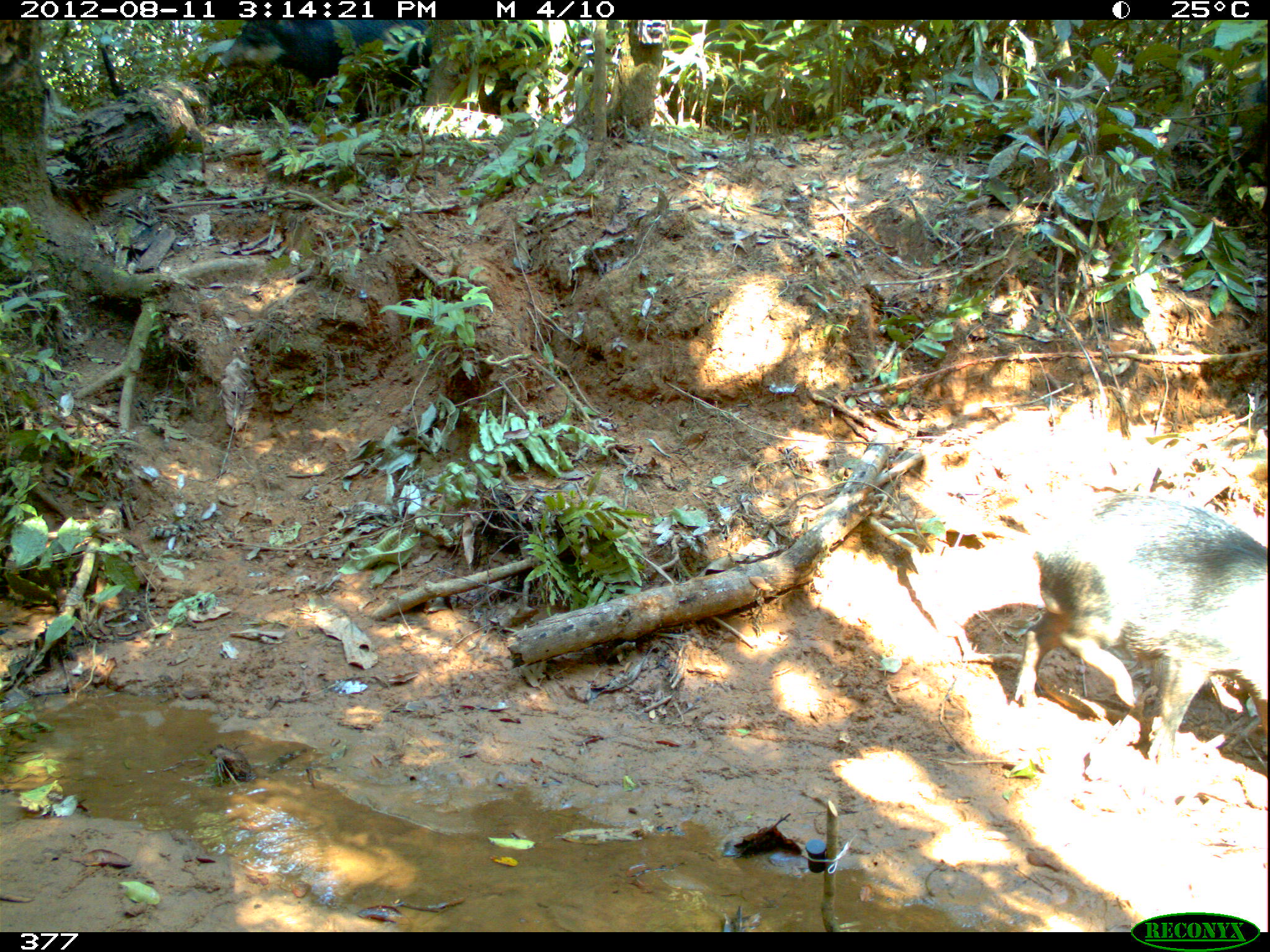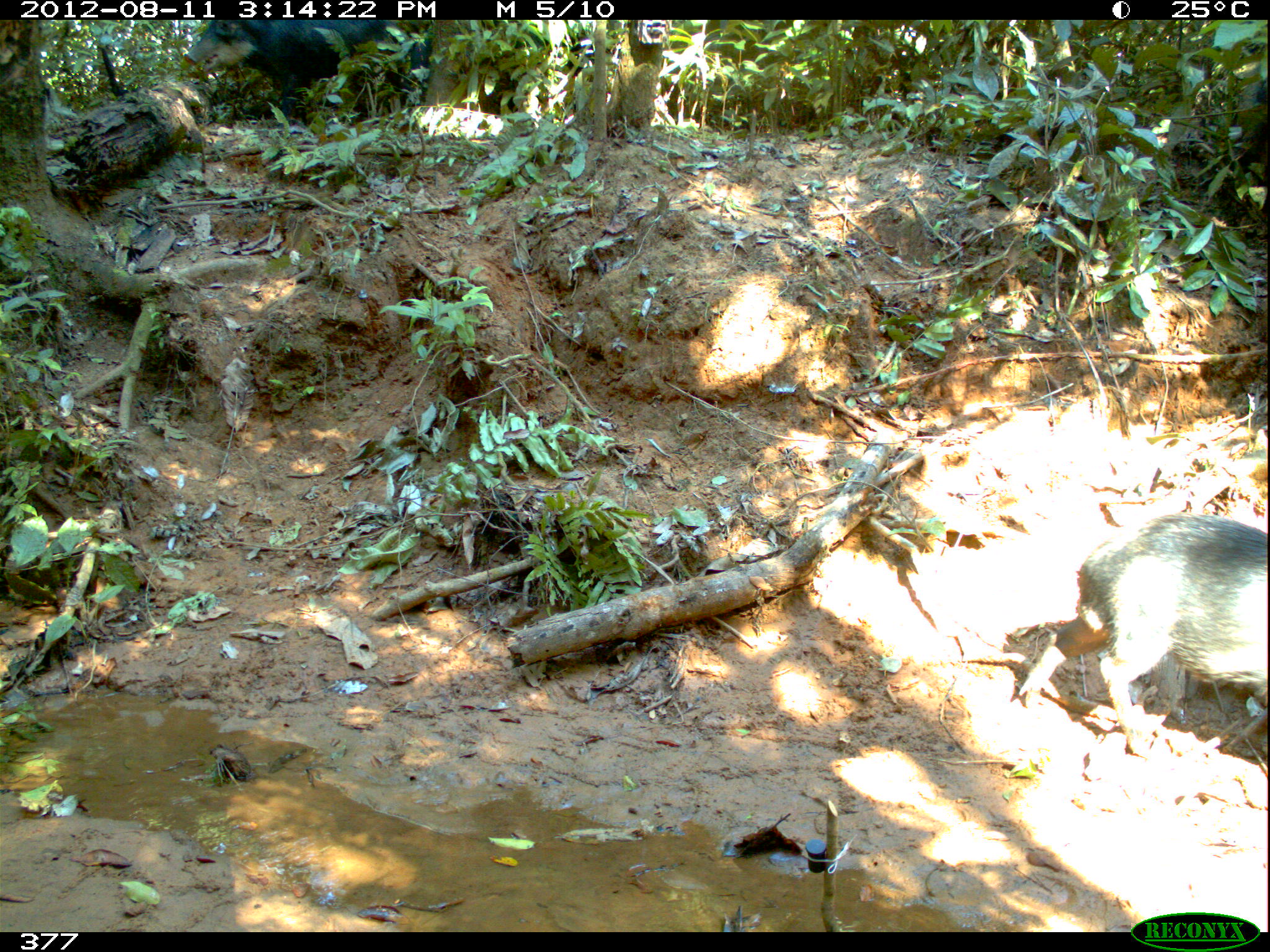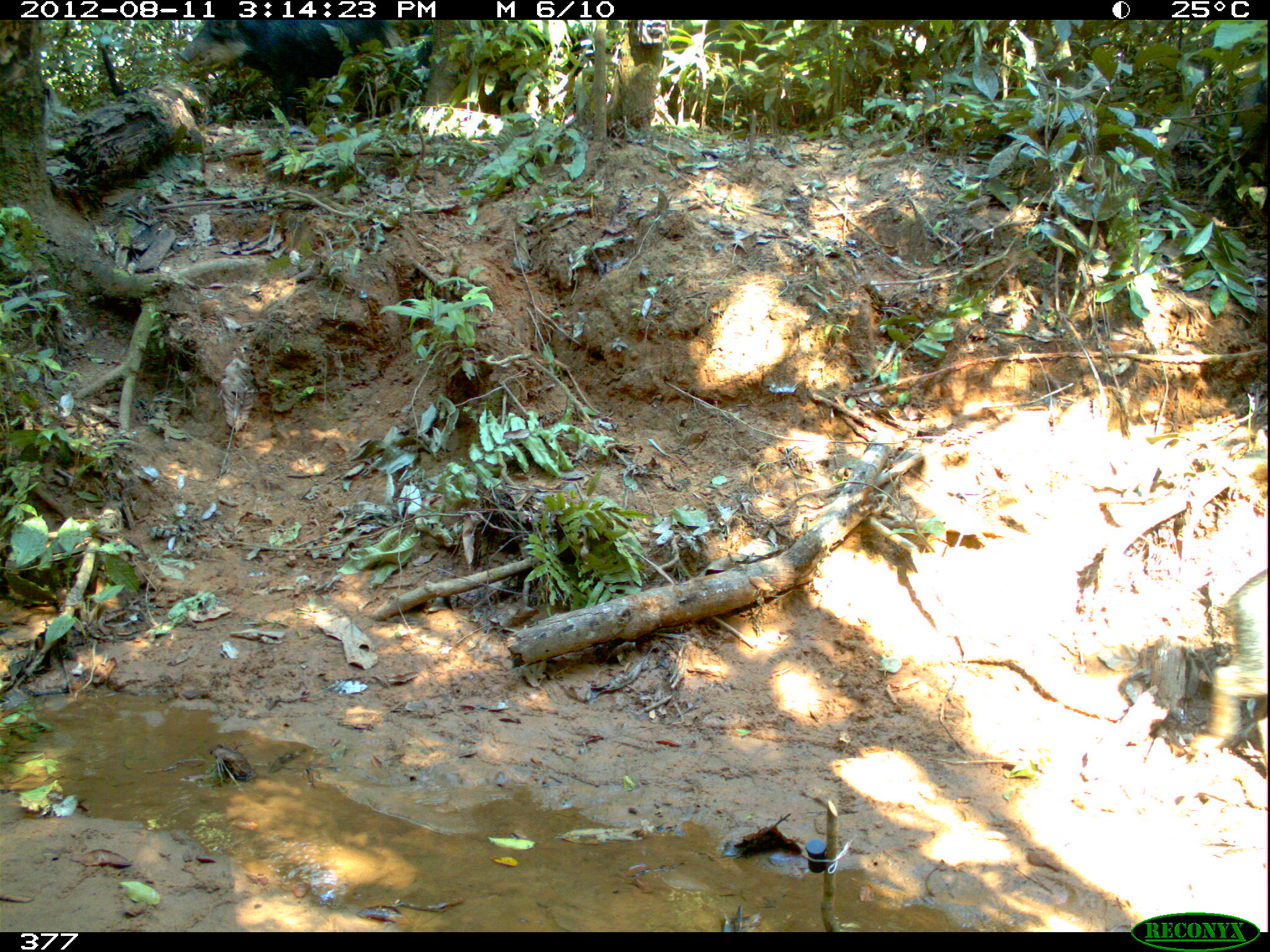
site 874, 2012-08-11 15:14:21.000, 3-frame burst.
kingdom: Animalia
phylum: Chordata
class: Mammalia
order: Artiodactyla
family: Tayassuidae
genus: Tayassu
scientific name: Tayassu pecari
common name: white-lipped peccary